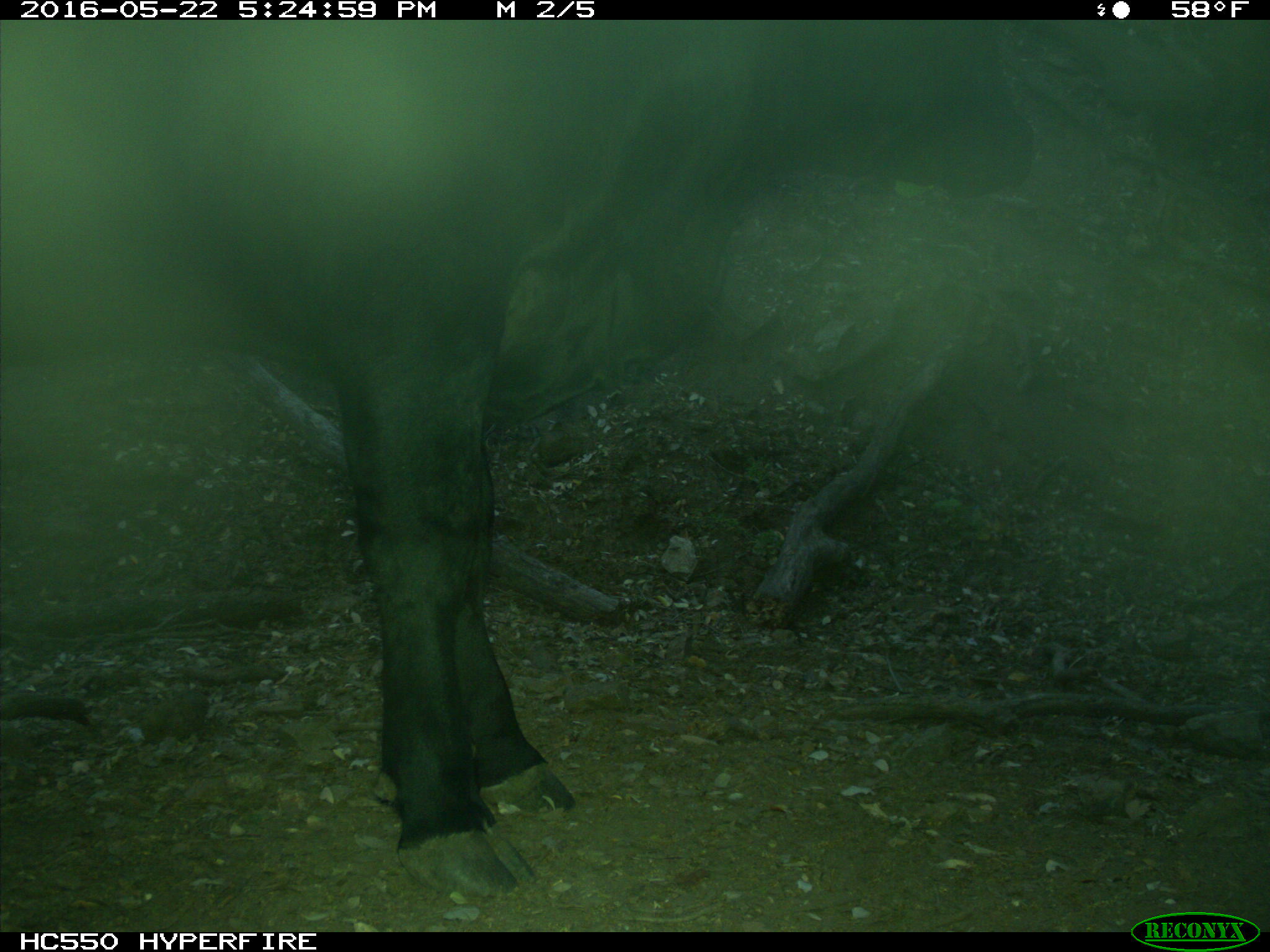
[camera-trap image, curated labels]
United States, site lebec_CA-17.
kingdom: Animalia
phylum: Chordata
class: Mammalia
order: Artiodactyla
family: Bovidae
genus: Bos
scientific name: Bos taurus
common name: domestic cow